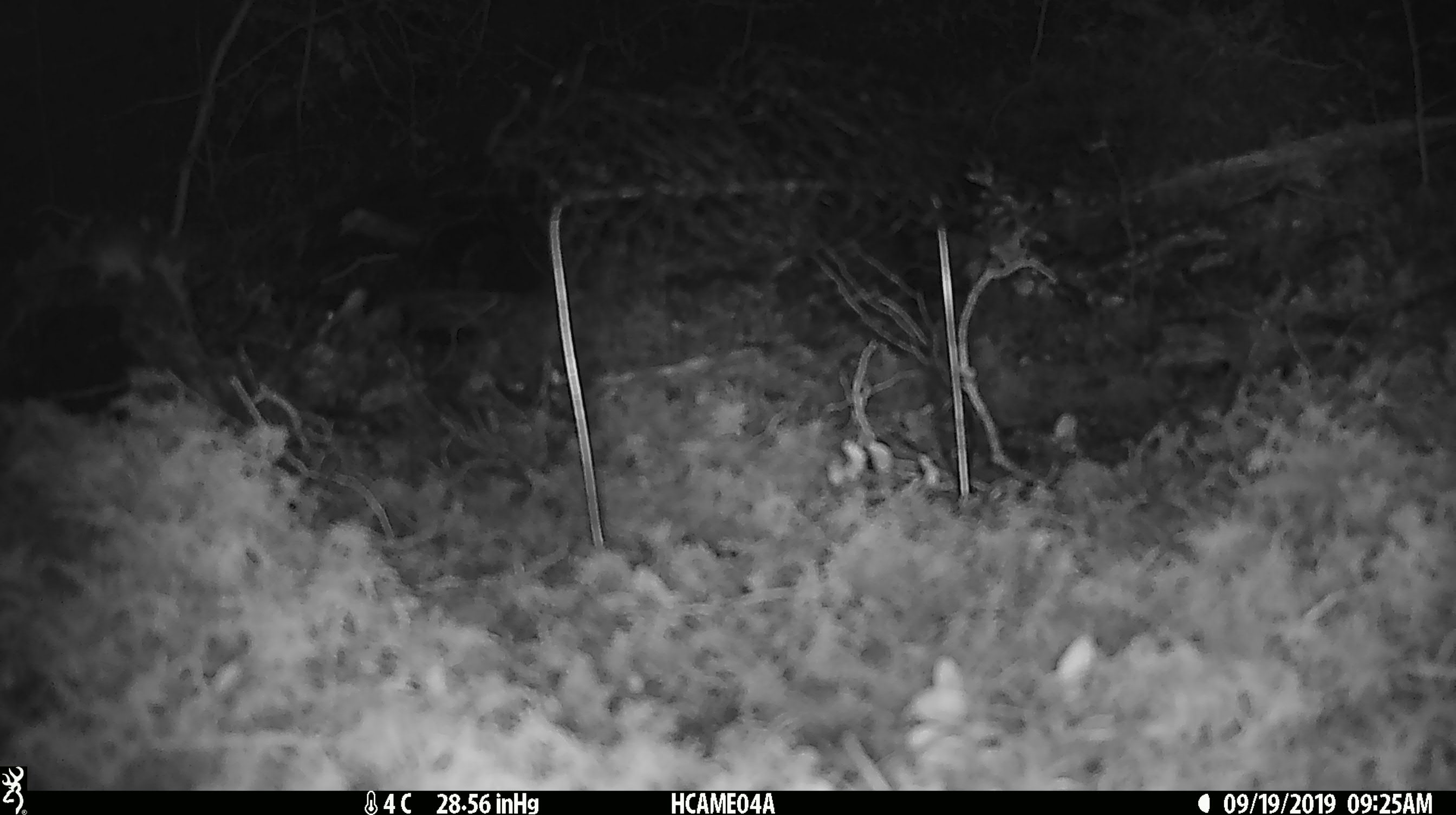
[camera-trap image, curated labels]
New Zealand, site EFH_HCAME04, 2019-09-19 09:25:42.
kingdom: Animalia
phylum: Chordata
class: Mammalia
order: Rodentia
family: Muridae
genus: Mus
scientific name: Mus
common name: mouse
Mouse (Mus).